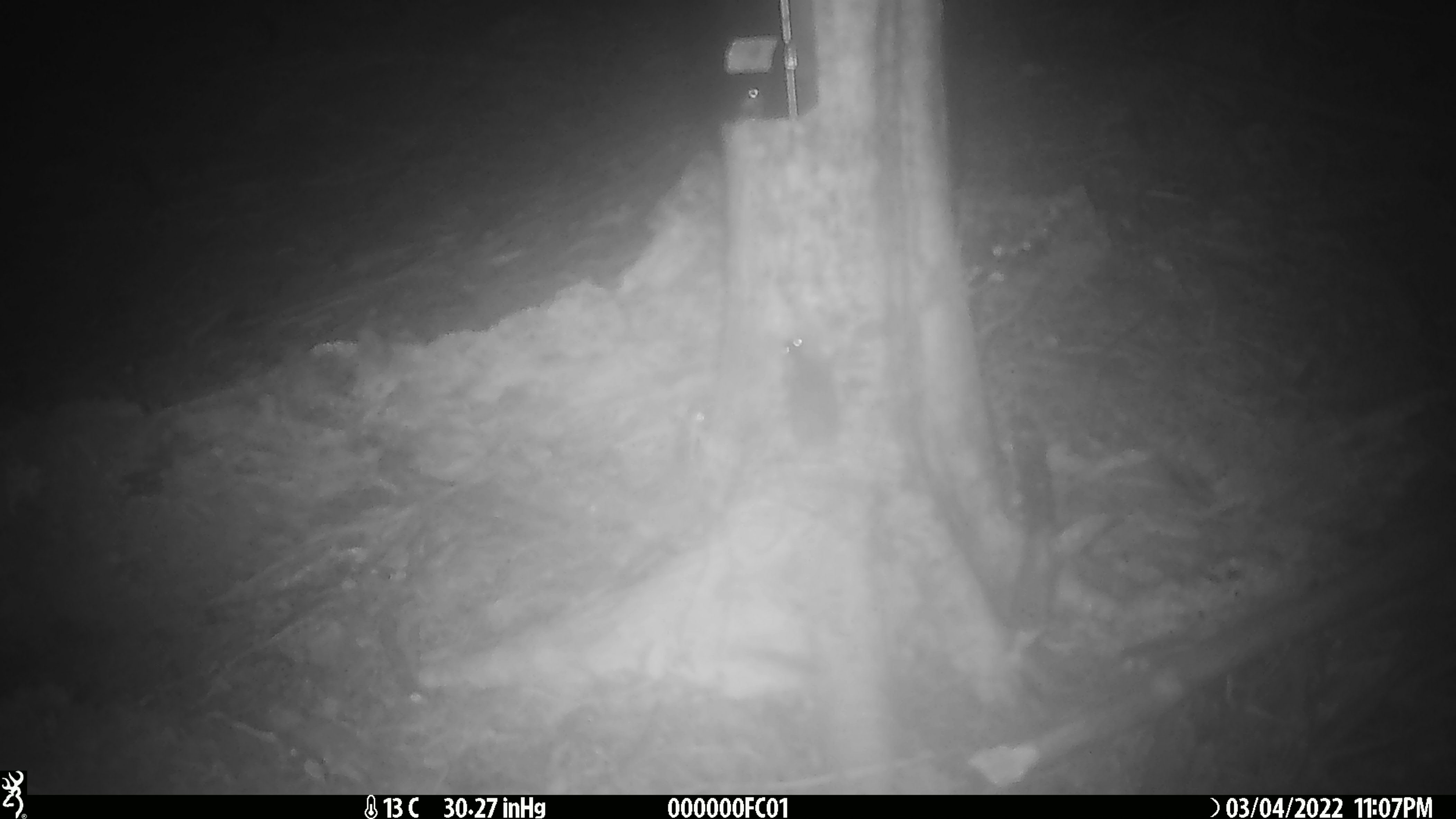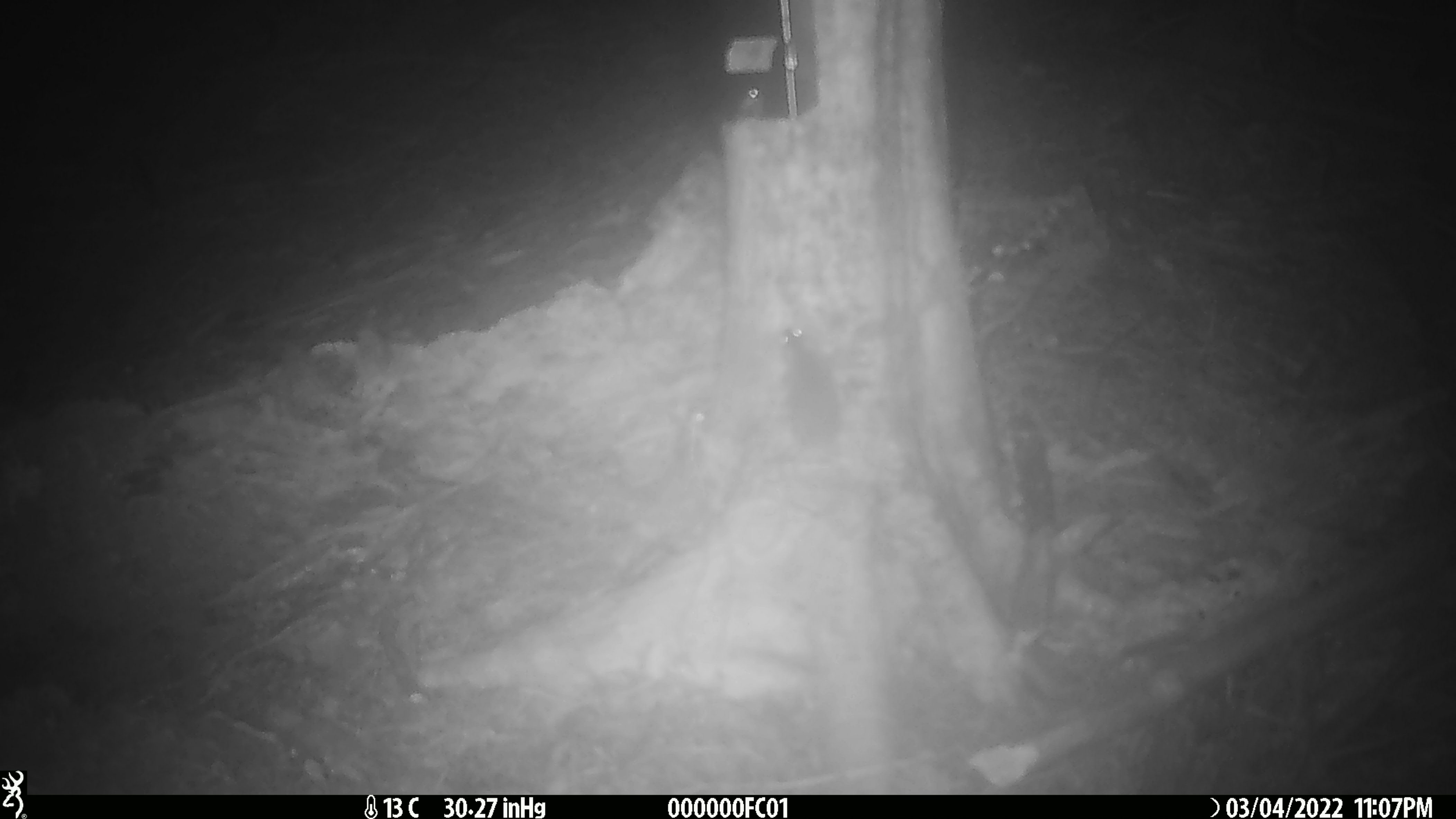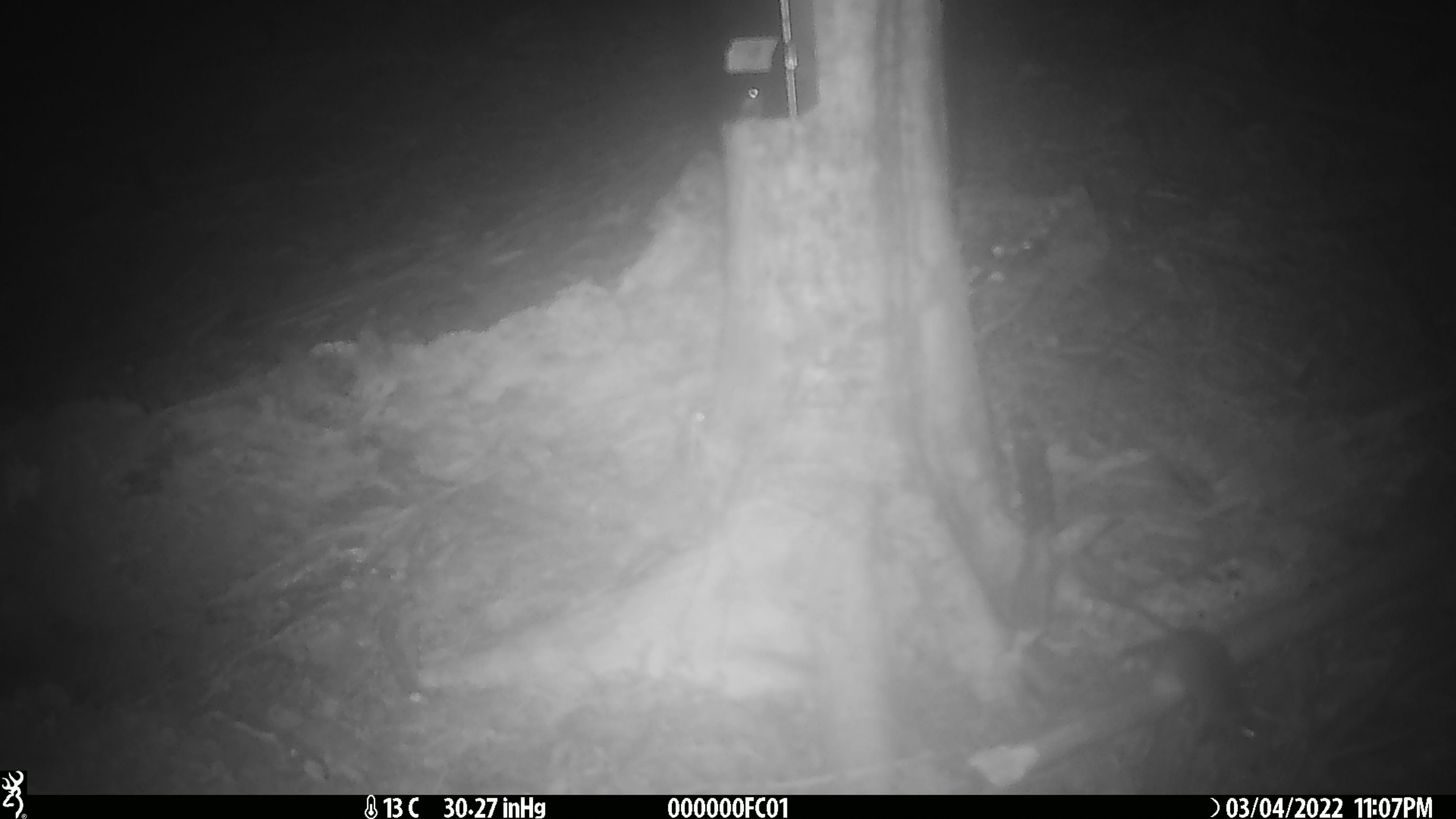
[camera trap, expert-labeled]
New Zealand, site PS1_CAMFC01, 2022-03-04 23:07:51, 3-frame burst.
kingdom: Animalia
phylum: Chordata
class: Mammalia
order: Rodentia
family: Muridae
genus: Mus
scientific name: Mus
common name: mouse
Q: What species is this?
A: Mouse (Mus).